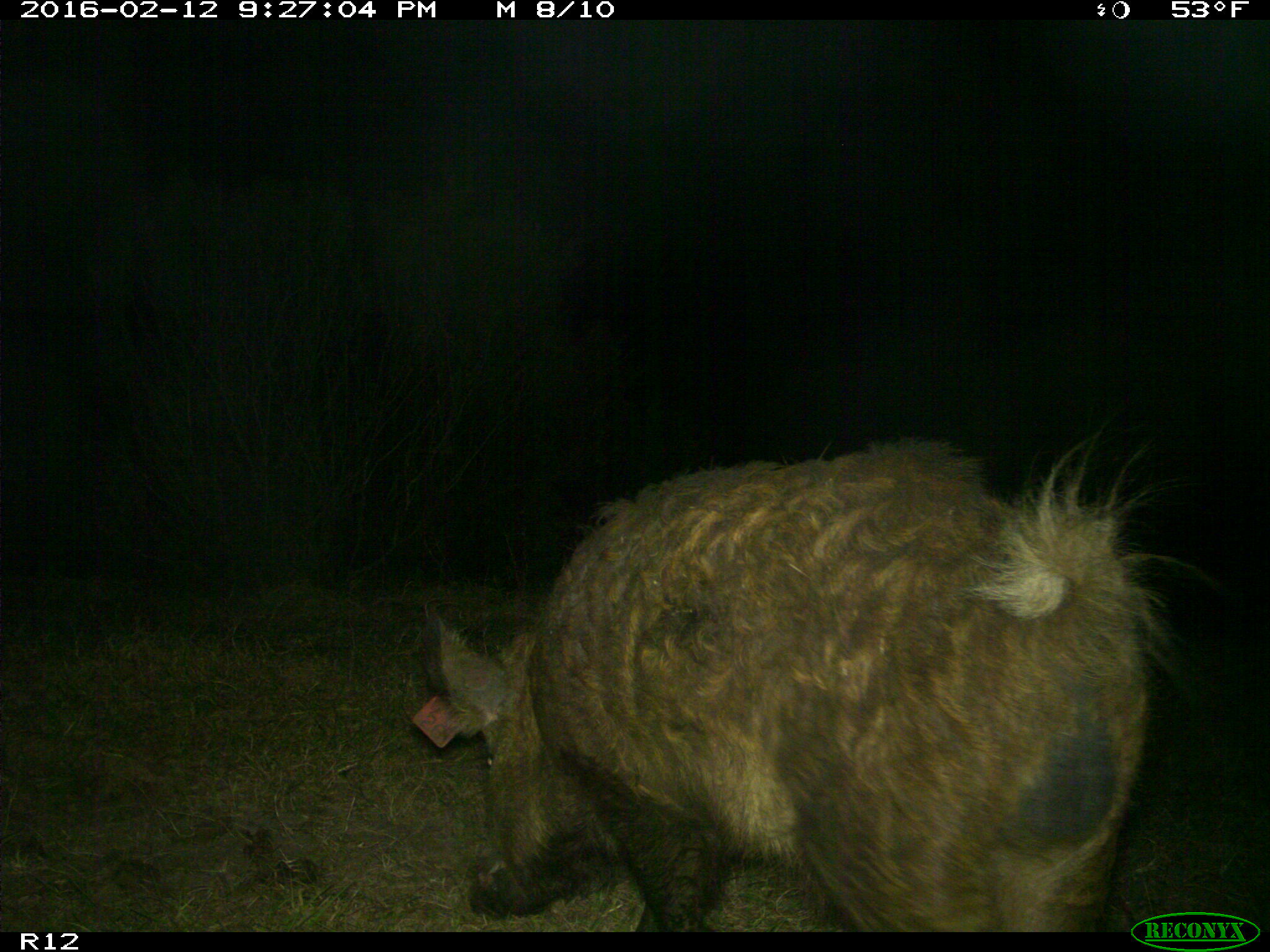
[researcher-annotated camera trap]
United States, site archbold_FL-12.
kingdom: Animalia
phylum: Chordata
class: Mammalia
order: Artiodactyla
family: Suidae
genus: Sus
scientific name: Sus scrofa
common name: wild boar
Sus scrofa (wild boar).